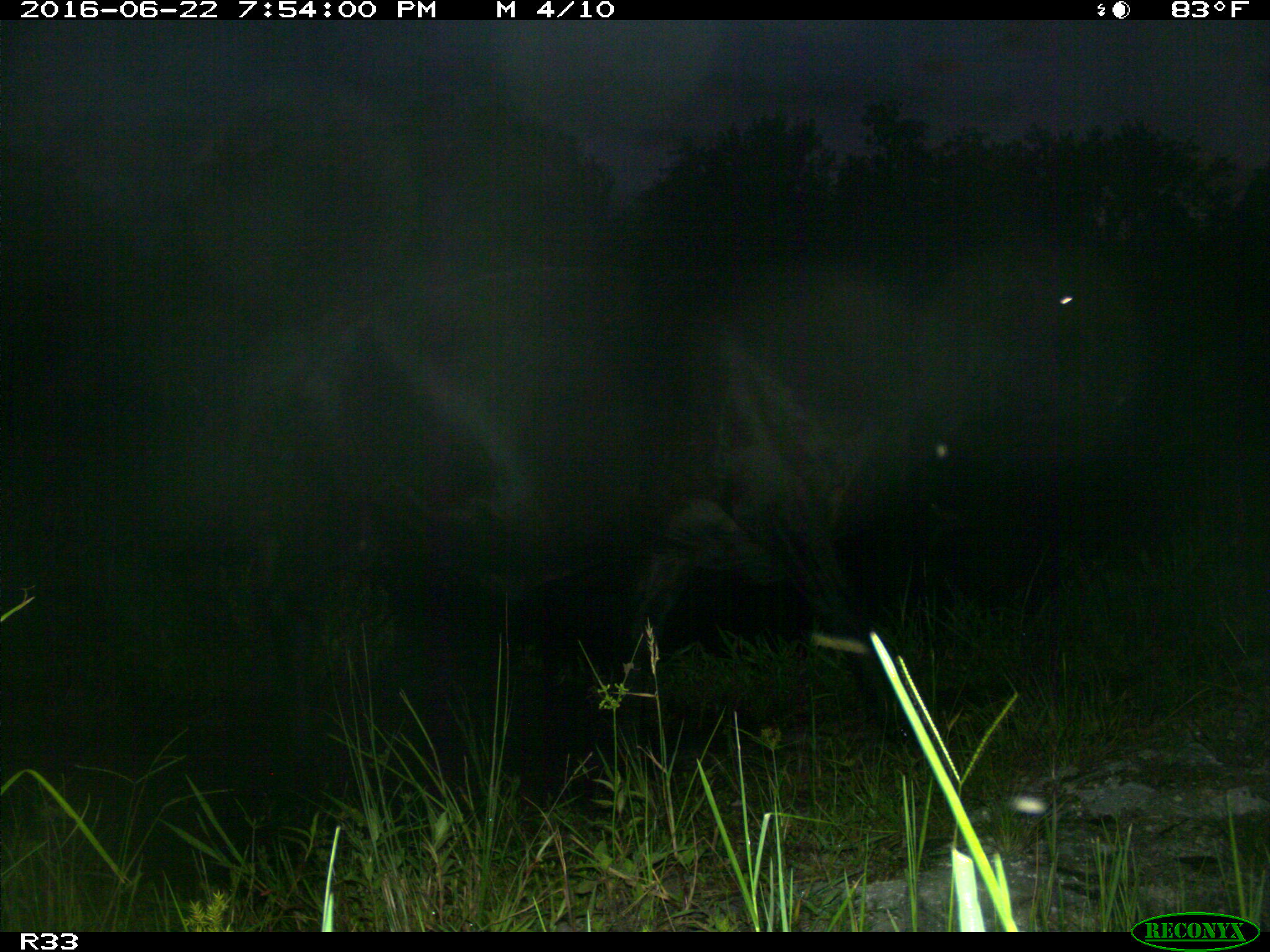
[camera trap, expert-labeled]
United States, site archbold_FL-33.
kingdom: Animalia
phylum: Chordata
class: Mammalia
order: Artiodactyla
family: Bovidae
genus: Bos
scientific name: Bos taurus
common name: domestic cow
Bos taurus (domestic cow).